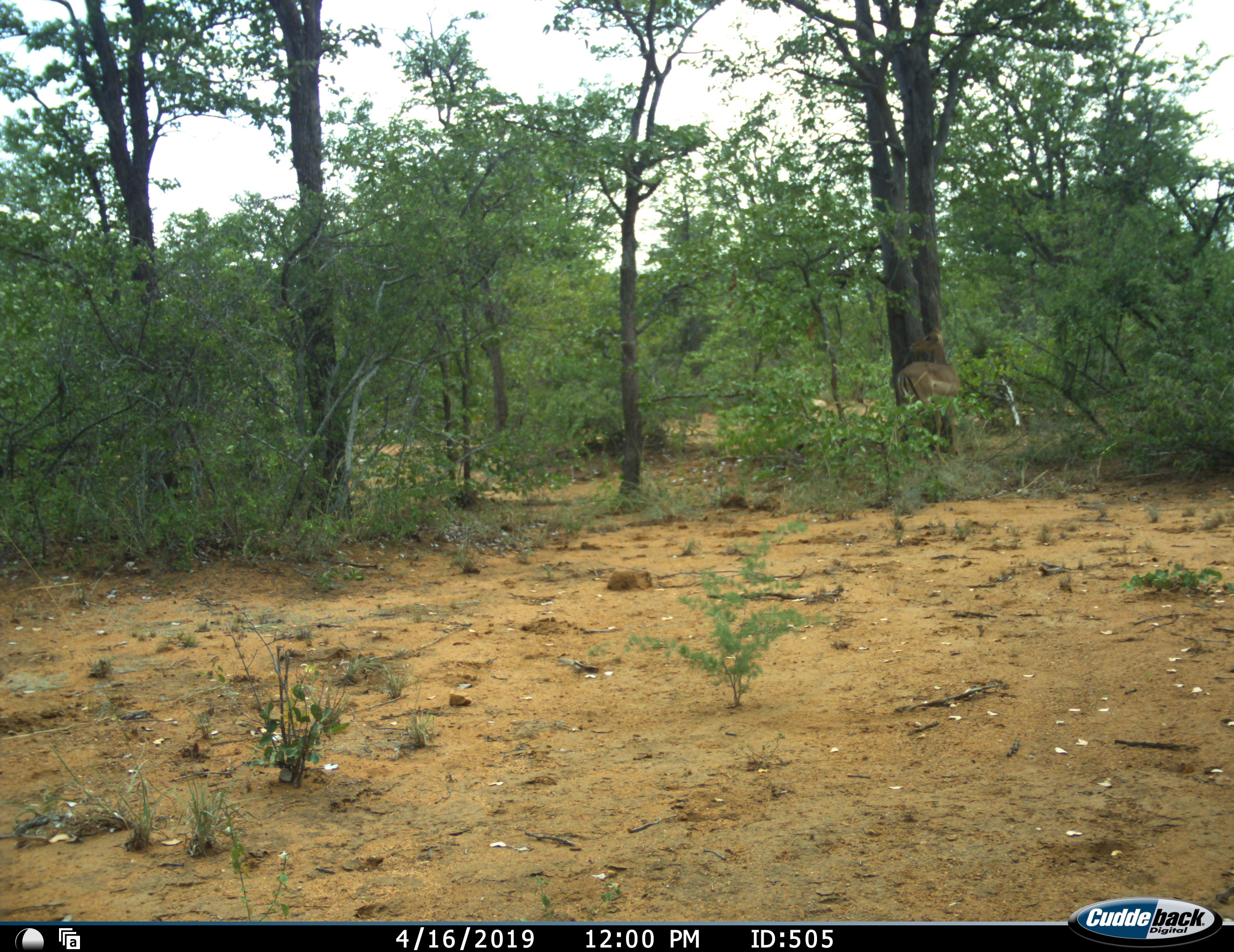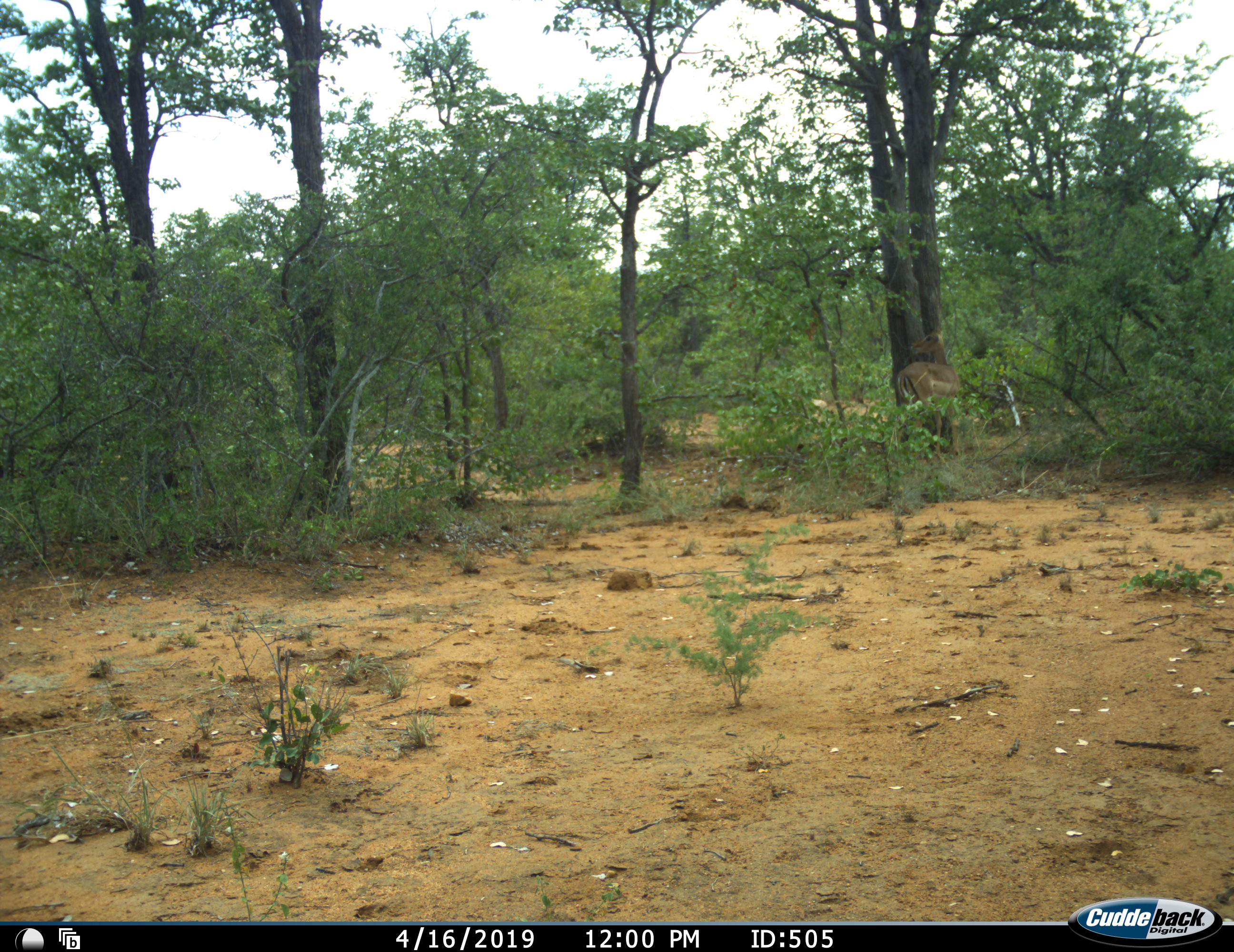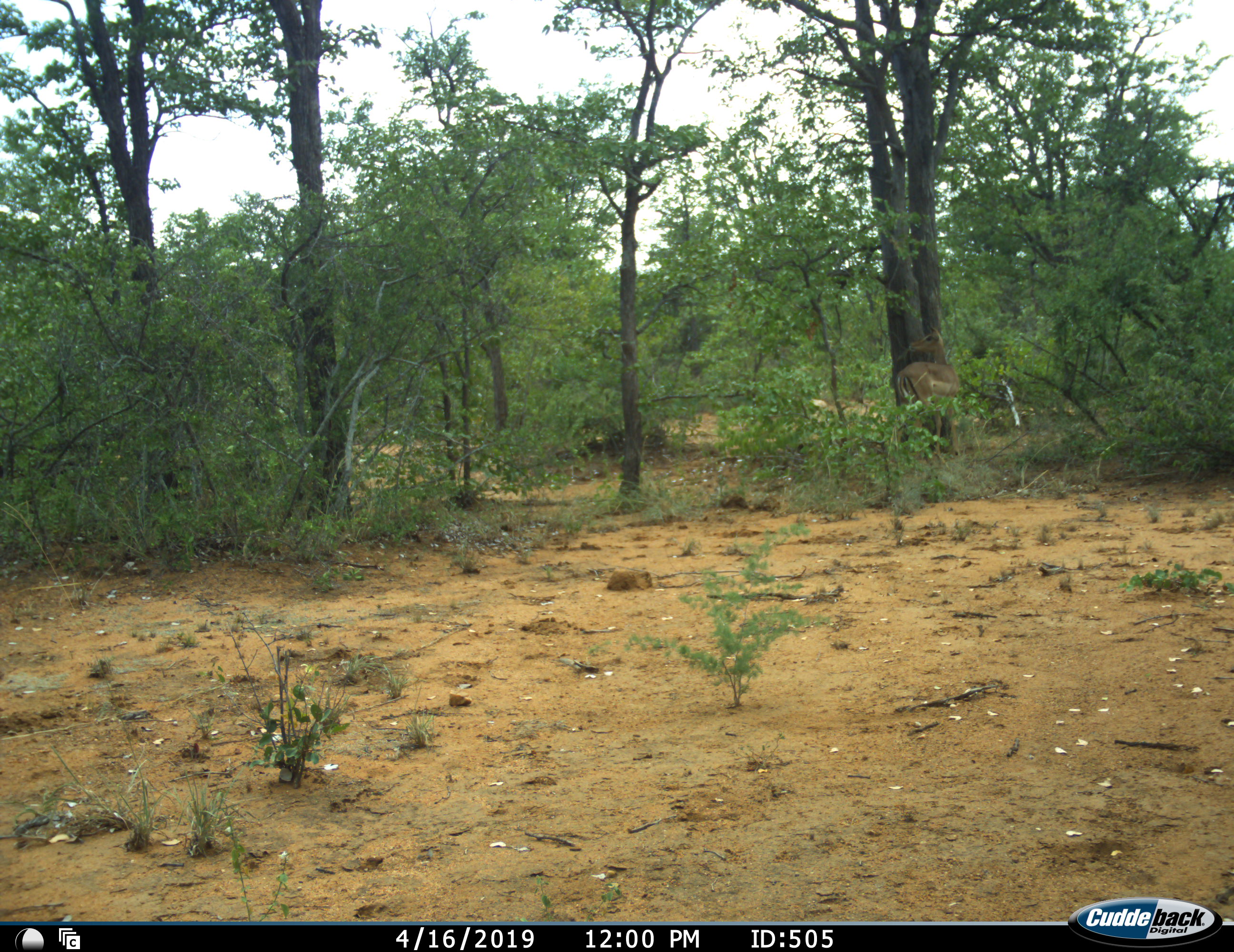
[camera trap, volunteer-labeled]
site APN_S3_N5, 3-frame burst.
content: unidentified animal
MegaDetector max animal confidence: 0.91